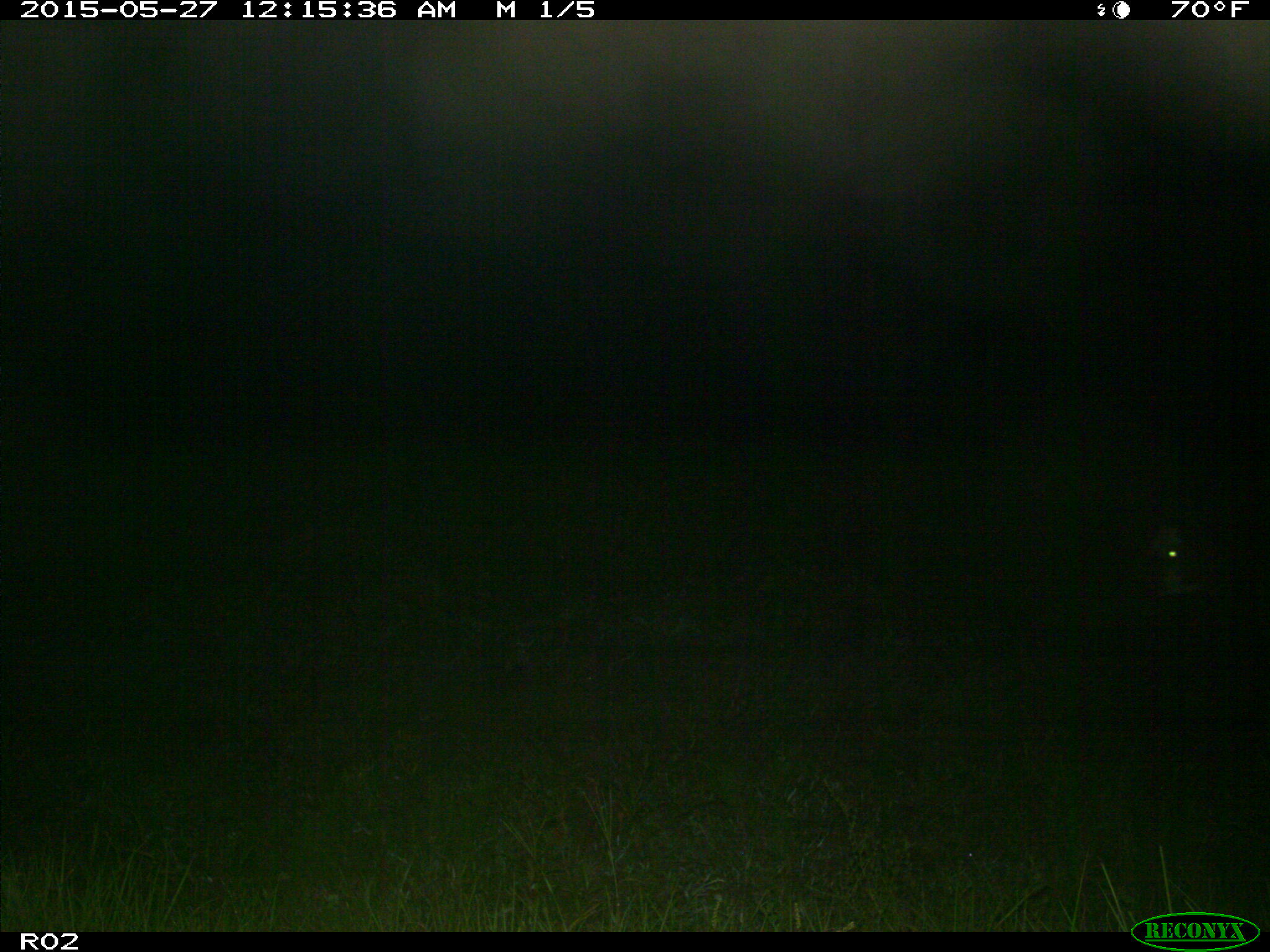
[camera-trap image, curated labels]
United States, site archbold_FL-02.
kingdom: Animalia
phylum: Chordata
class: Mammalia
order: Artiodactyla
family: Bovidae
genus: Bos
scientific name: Bos taurus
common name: domestic cow